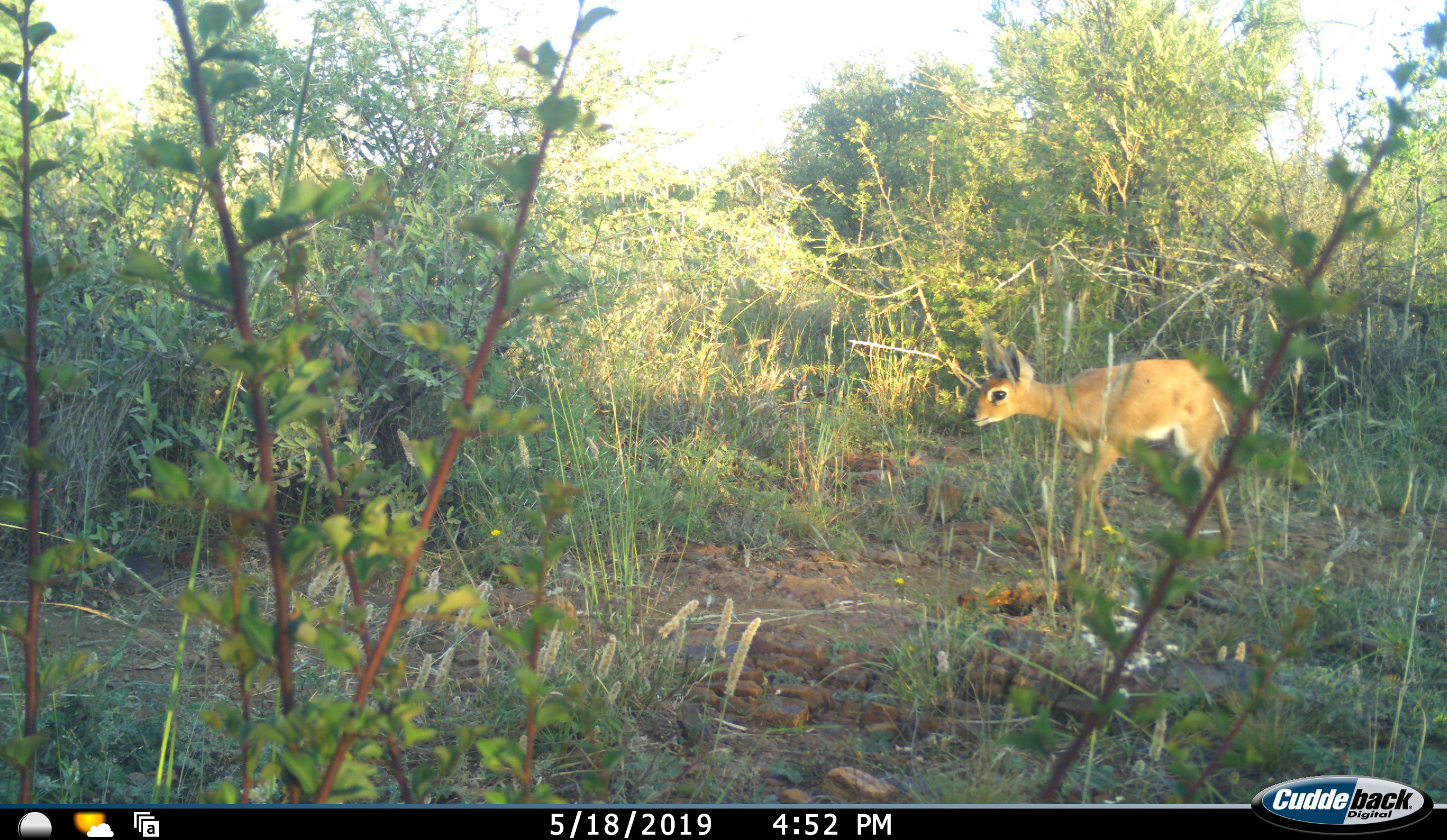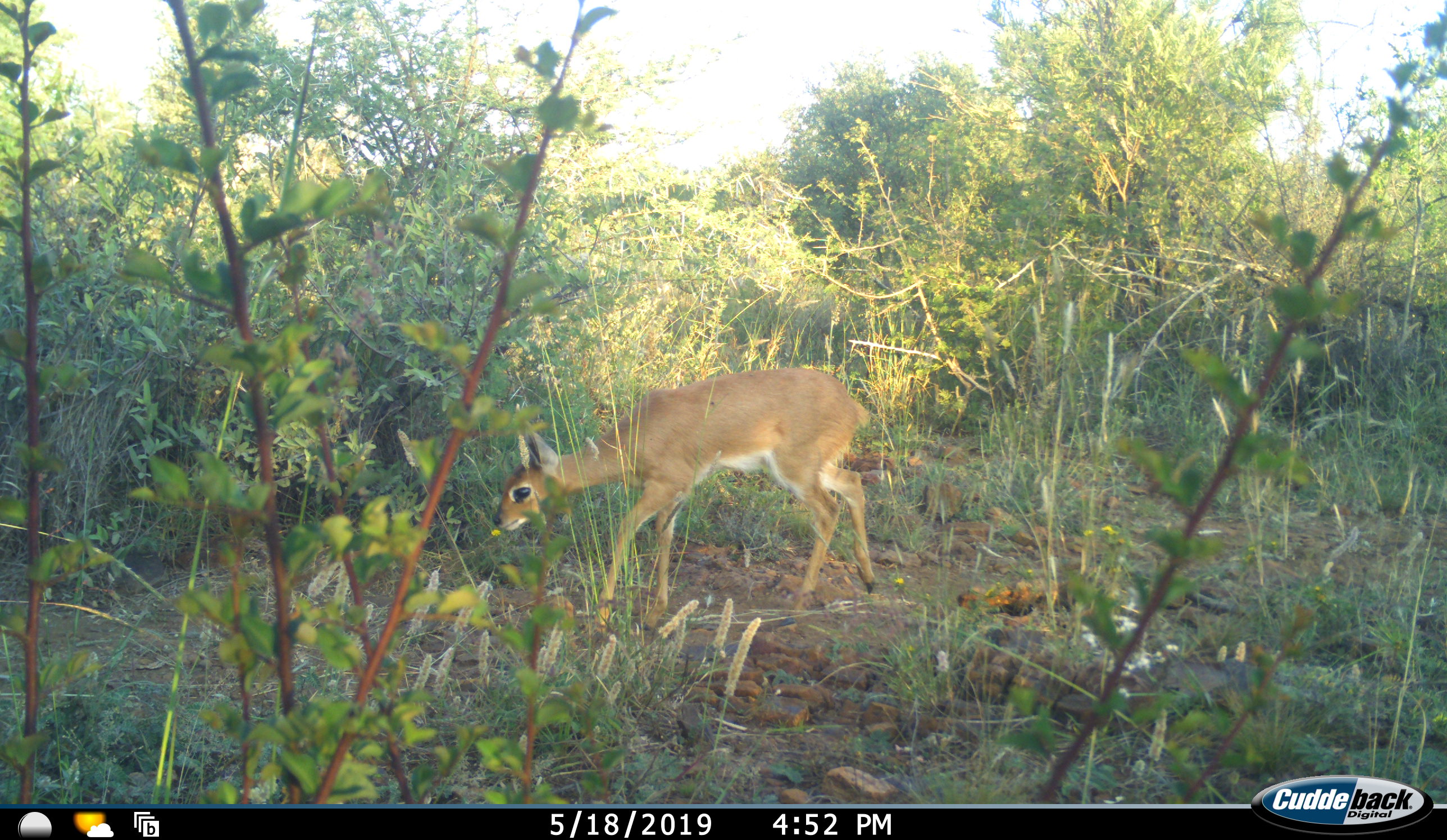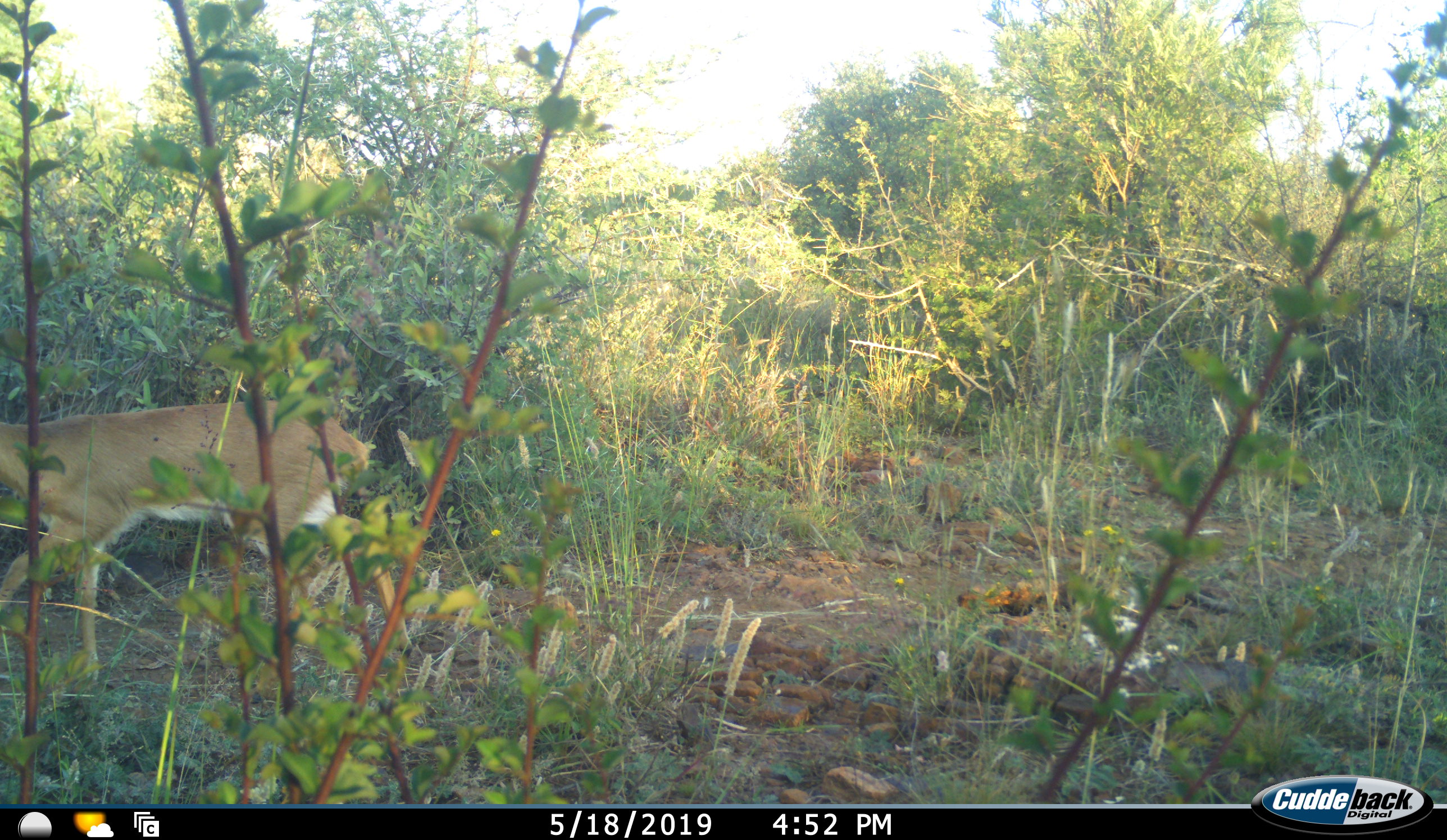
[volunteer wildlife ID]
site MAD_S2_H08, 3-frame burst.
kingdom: Animalia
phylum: Chordata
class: Mammalia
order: Artiodactyla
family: Bovidae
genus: Raphicerus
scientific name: Raphicerus campestris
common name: steenbok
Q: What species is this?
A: Steenbok (Raphicerus campestris).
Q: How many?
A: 1.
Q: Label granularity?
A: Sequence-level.